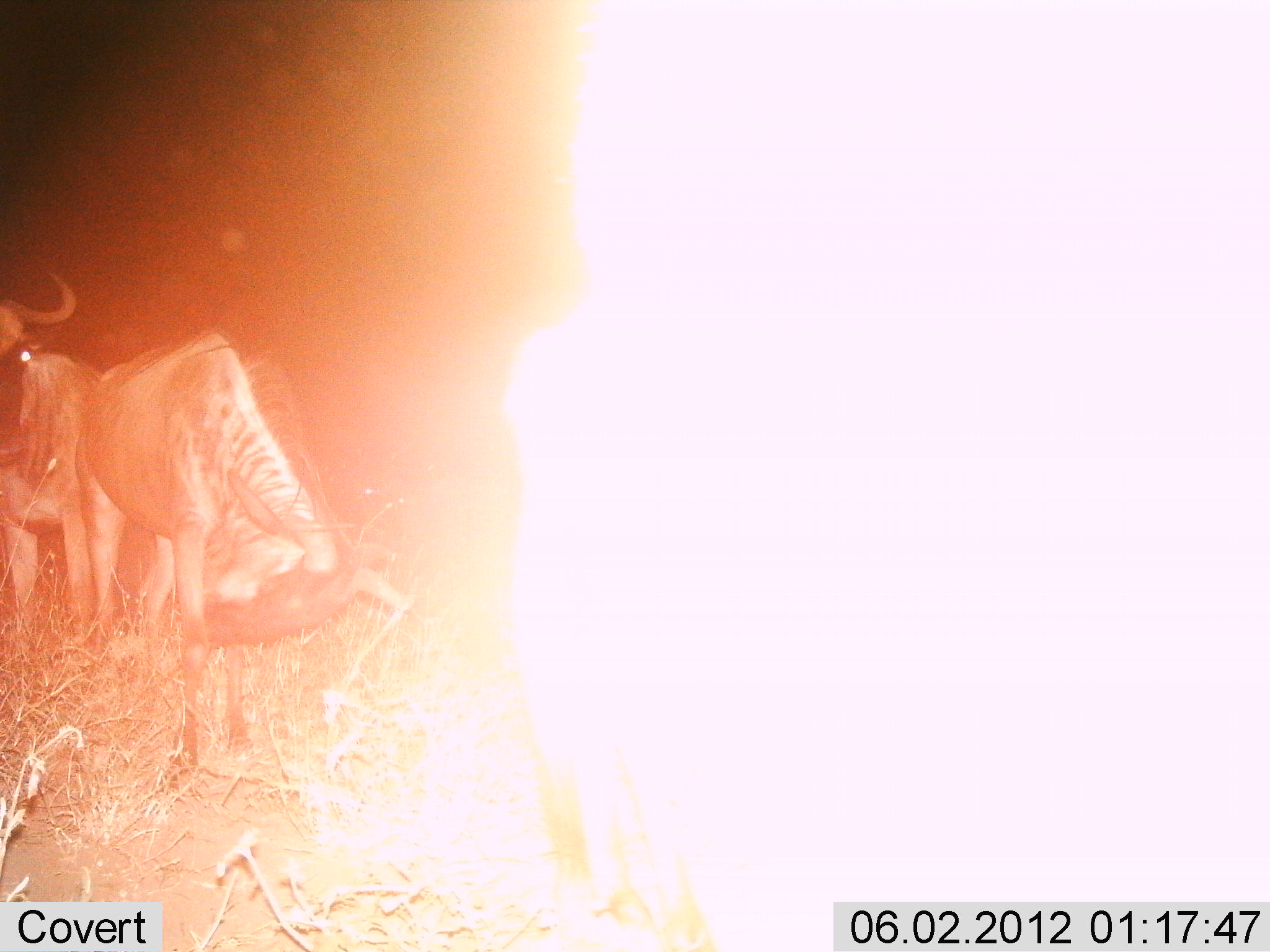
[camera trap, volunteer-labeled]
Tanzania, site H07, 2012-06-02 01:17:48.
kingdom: Animalia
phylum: Chordata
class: Mammalia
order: Artiodactyla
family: Bovidae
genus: Connochaetes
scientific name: Connochaetes taurinus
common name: blue wildebeest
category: wildebeest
Wildebeest (blue wildebeest) (Connochaetes taurinus), count 2. Behavior (volunteer vote fractions): standing 80%, resting 10%, moving 0%, interacting 10%. Young present (vote fraction): 0%. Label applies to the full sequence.